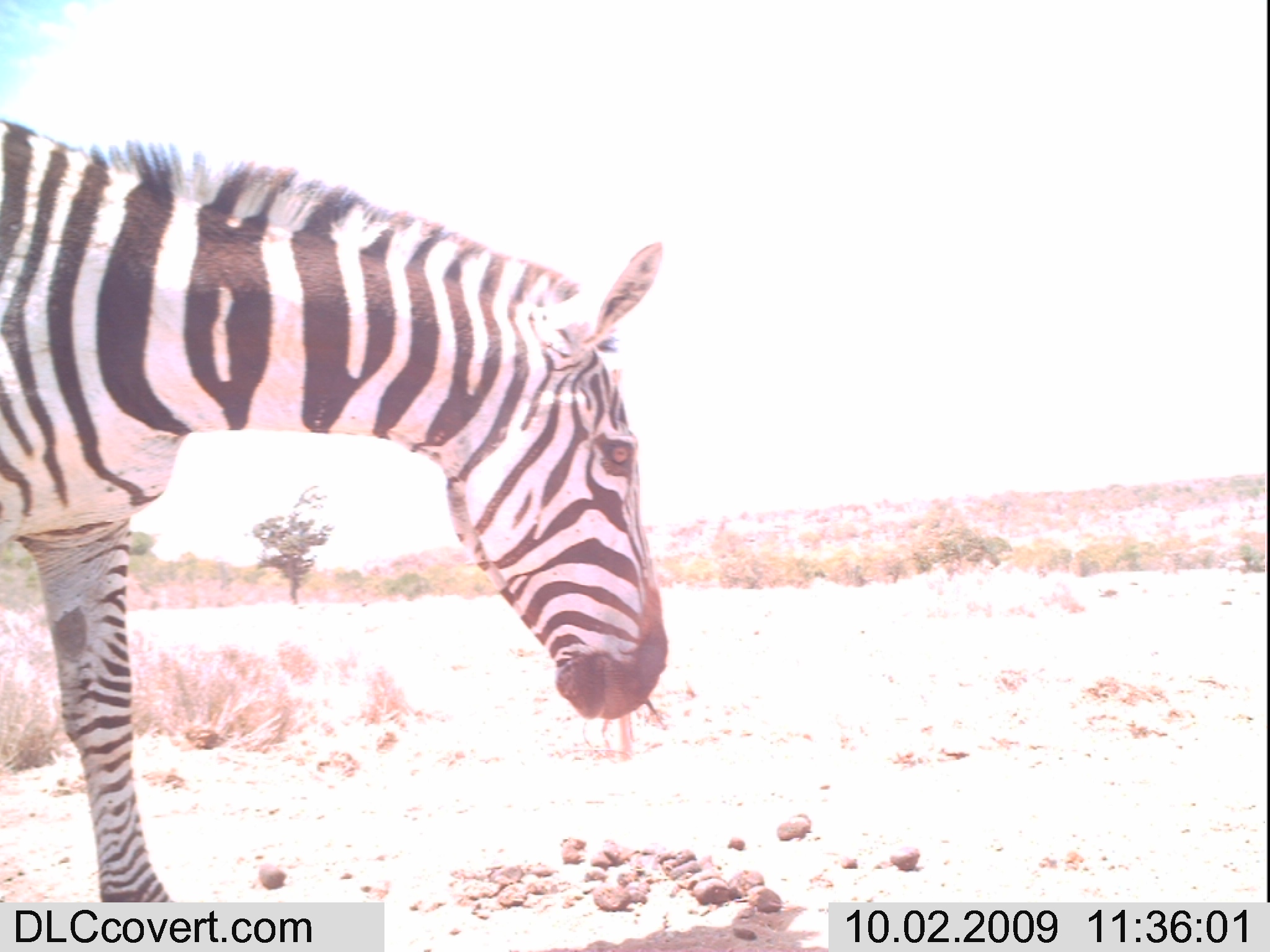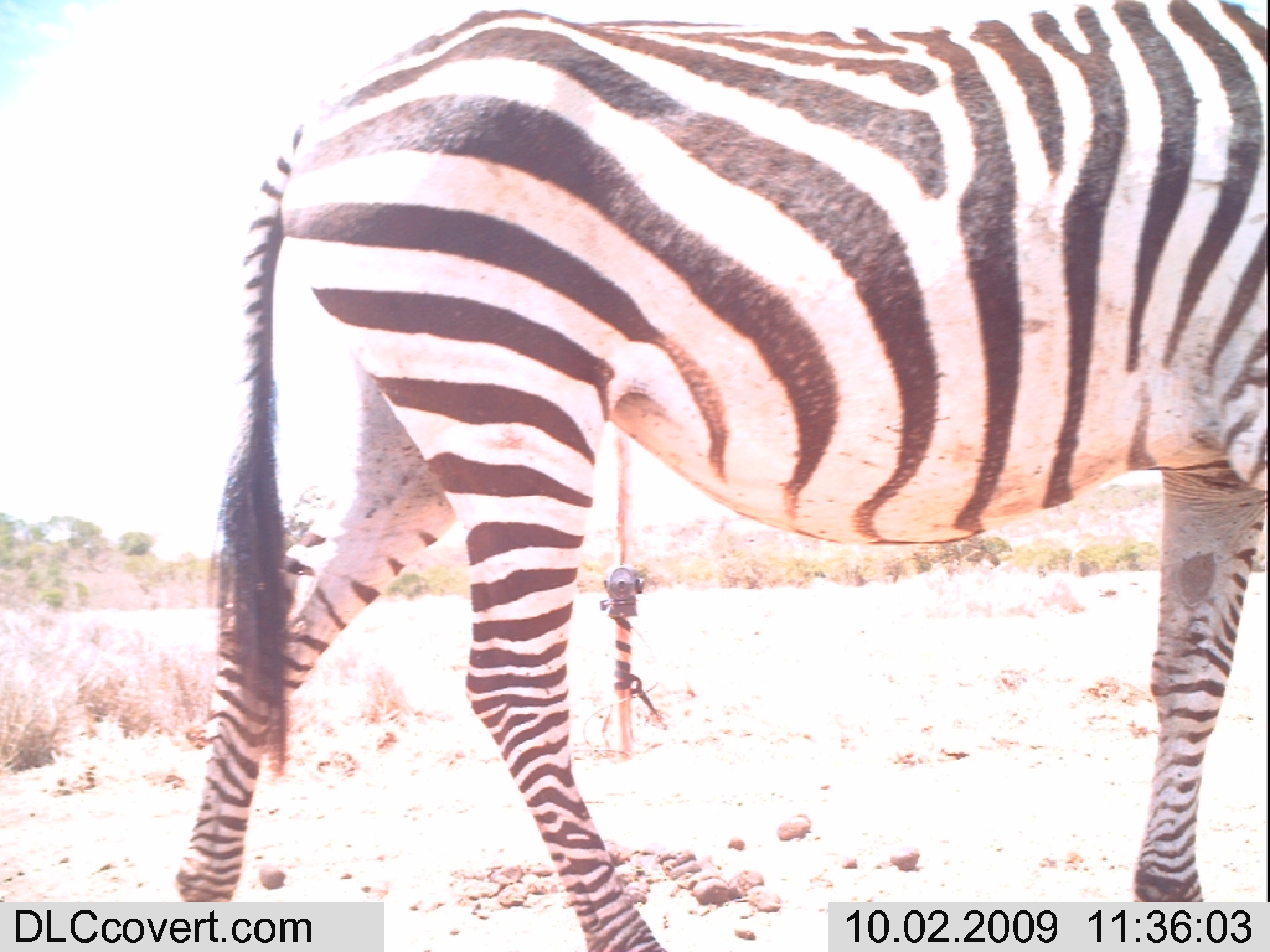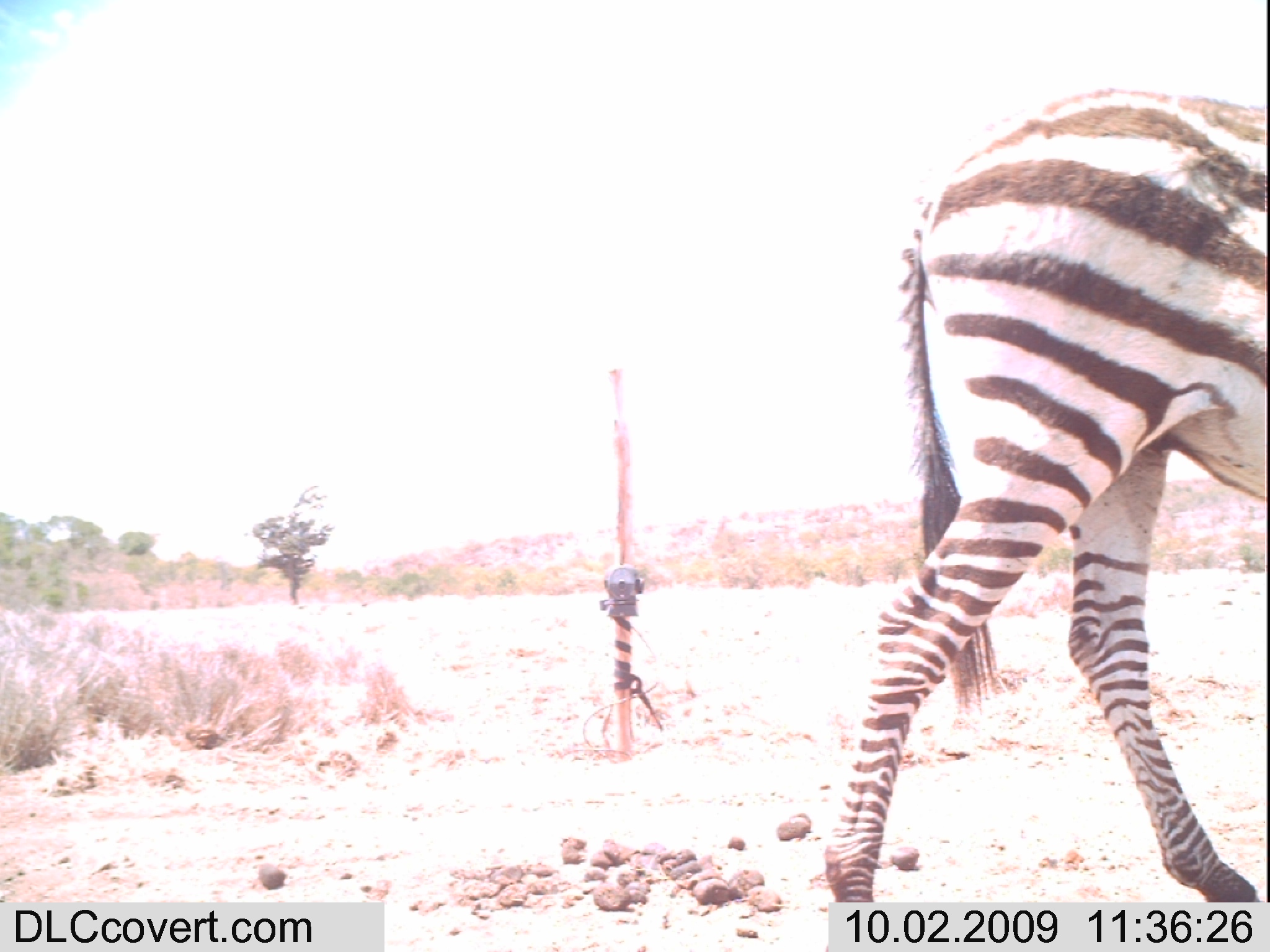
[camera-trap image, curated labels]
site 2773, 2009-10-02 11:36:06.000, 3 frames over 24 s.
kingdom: Animalia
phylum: Chordata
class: Mammalia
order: Perissodactyla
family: Equidae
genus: Equus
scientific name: Equus quagga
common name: plains zebra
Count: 1.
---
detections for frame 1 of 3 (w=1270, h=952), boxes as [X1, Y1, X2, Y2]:
equus quagga: [0, 101, 683, 950]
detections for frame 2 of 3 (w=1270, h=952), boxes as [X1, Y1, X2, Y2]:
equus quagga: [149, 1, 1270, 952]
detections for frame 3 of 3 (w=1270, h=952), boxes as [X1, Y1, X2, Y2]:
equus quagga: [809, 81, 1267, 952]